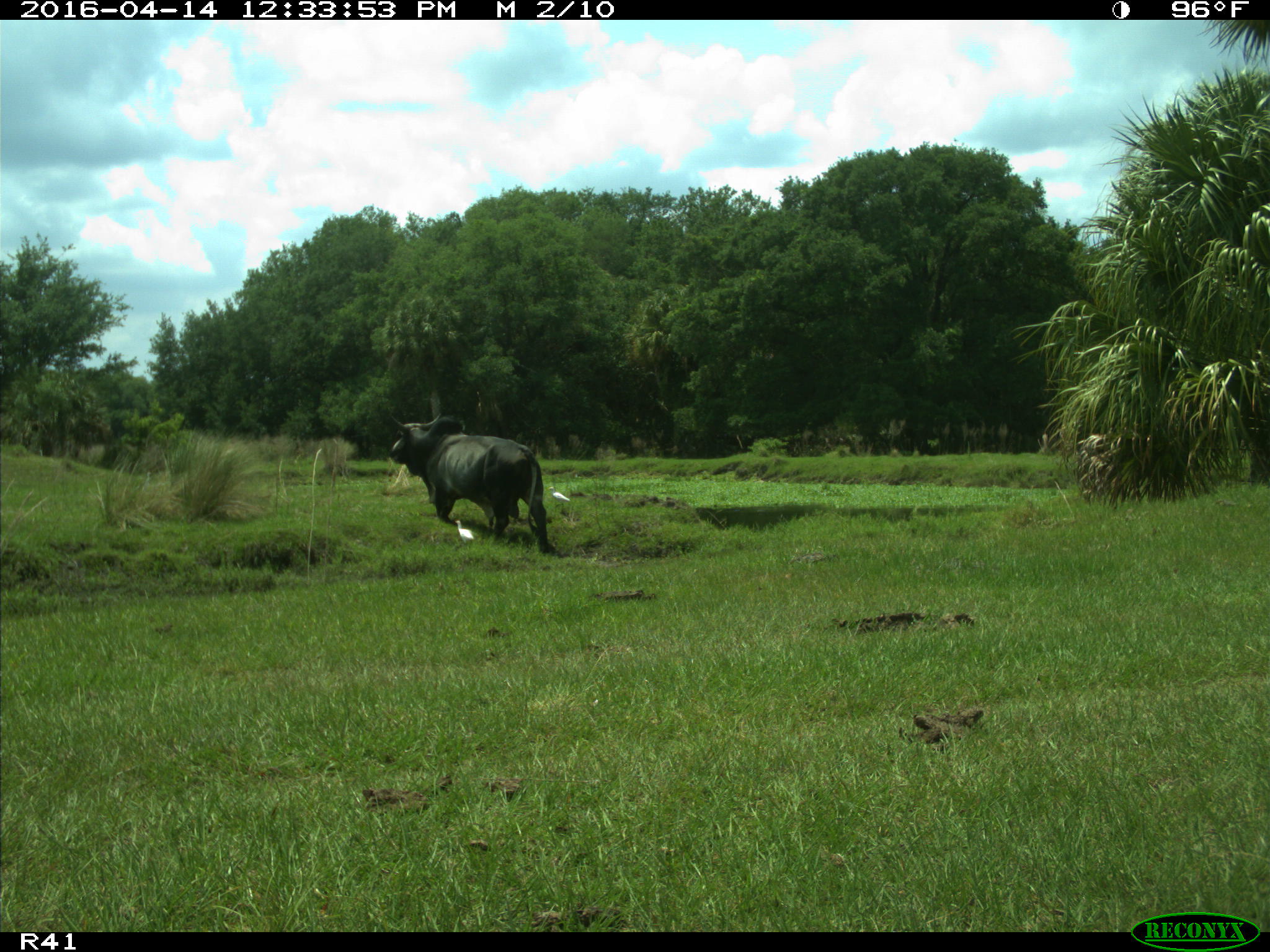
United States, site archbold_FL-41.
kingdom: Animalia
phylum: Chordata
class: Mammalia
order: Artiodactyla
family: Bovidae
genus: Bos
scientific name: Bos taurus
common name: domestic cow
Bos taurus (domestic cow).